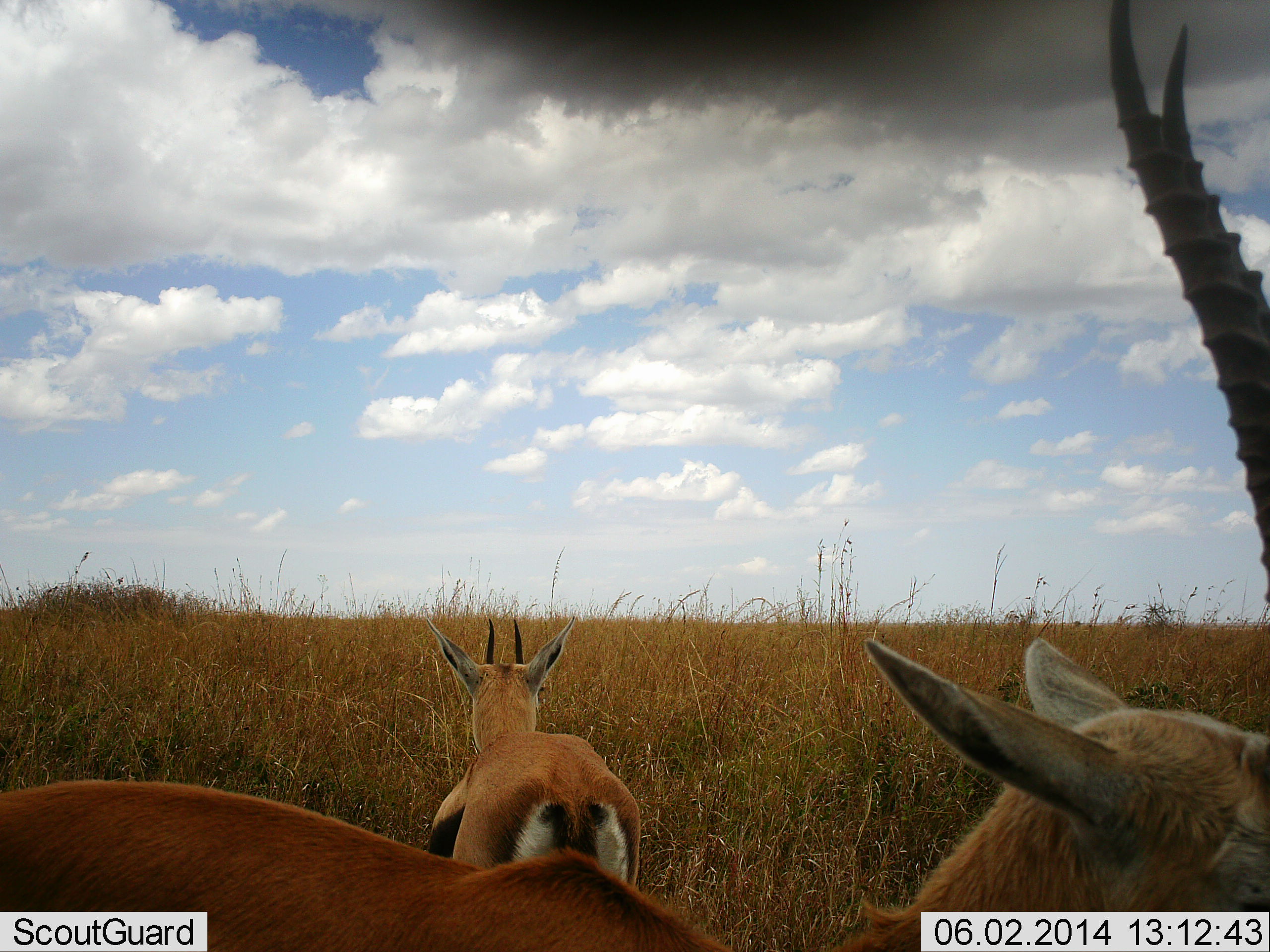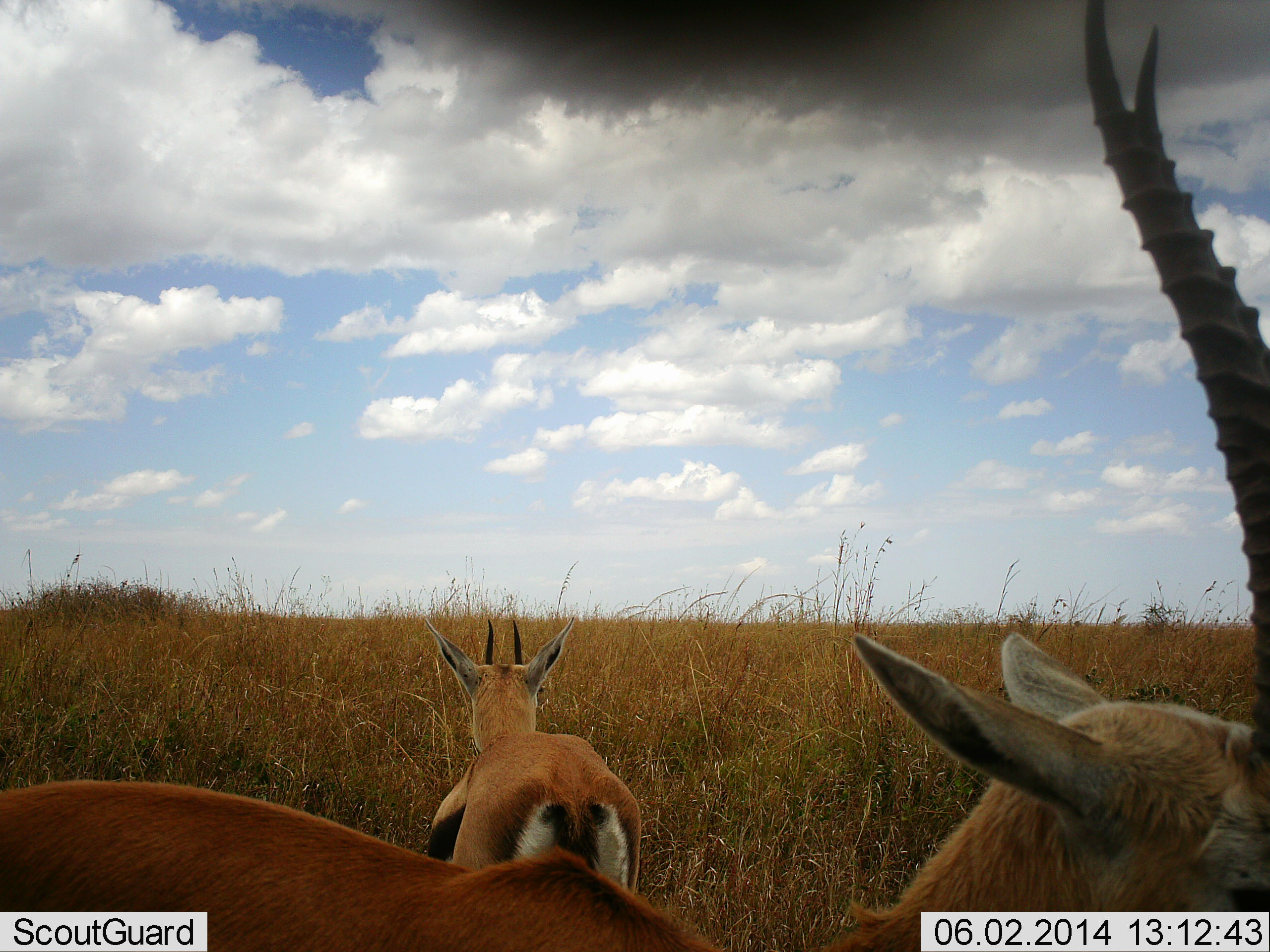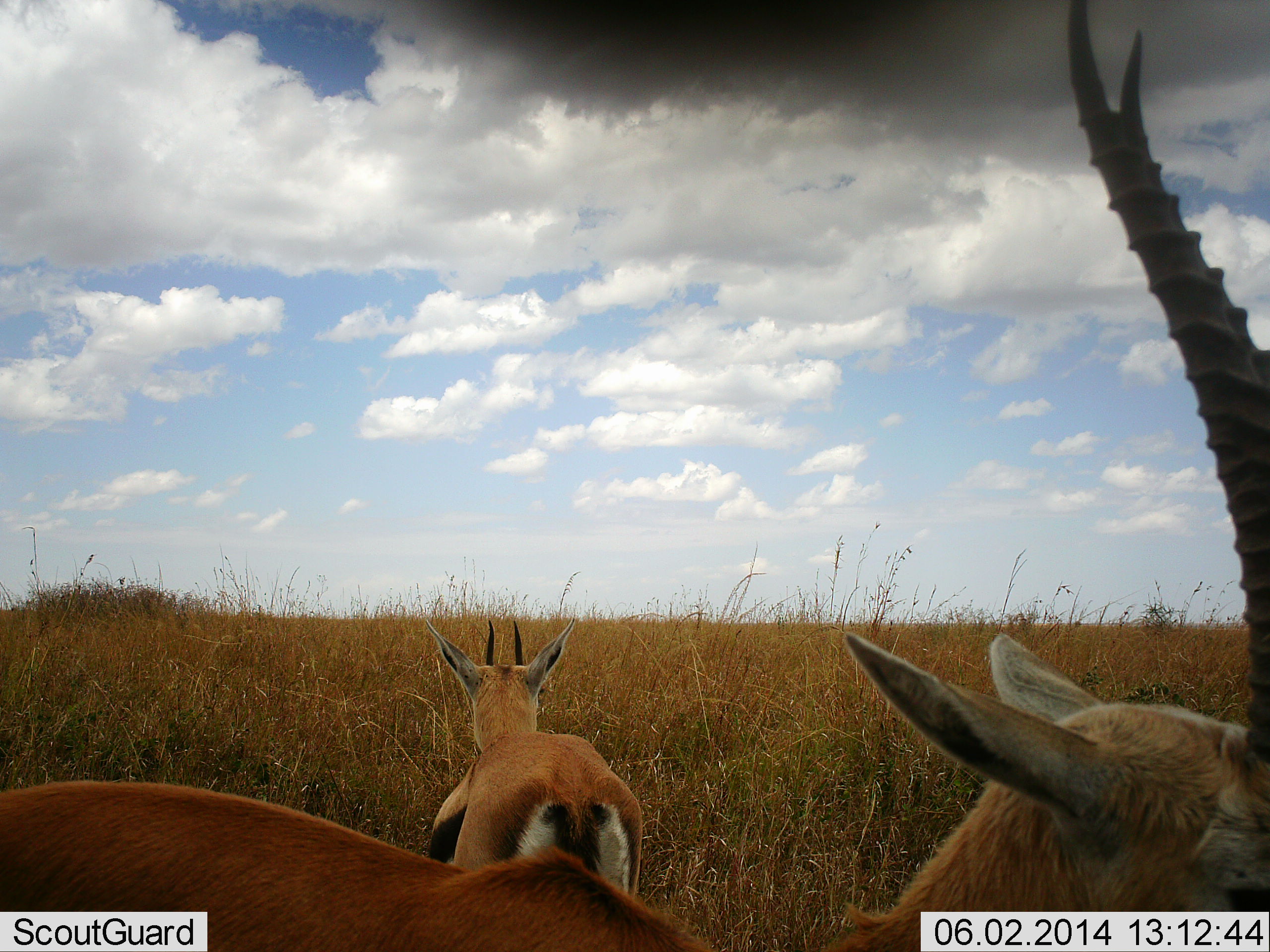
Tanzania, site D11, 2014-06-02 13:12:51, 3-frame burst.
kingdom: Animalia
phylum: Chordata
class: Mammalia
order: Artiodactyla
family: Bovidae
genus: Eudorcas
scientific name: Eudorcas thomsonii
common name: thomson's gazelle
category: gazellethomsons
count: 2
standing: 100%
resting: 0%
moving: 0%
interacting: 0%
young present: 0%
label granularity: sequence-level